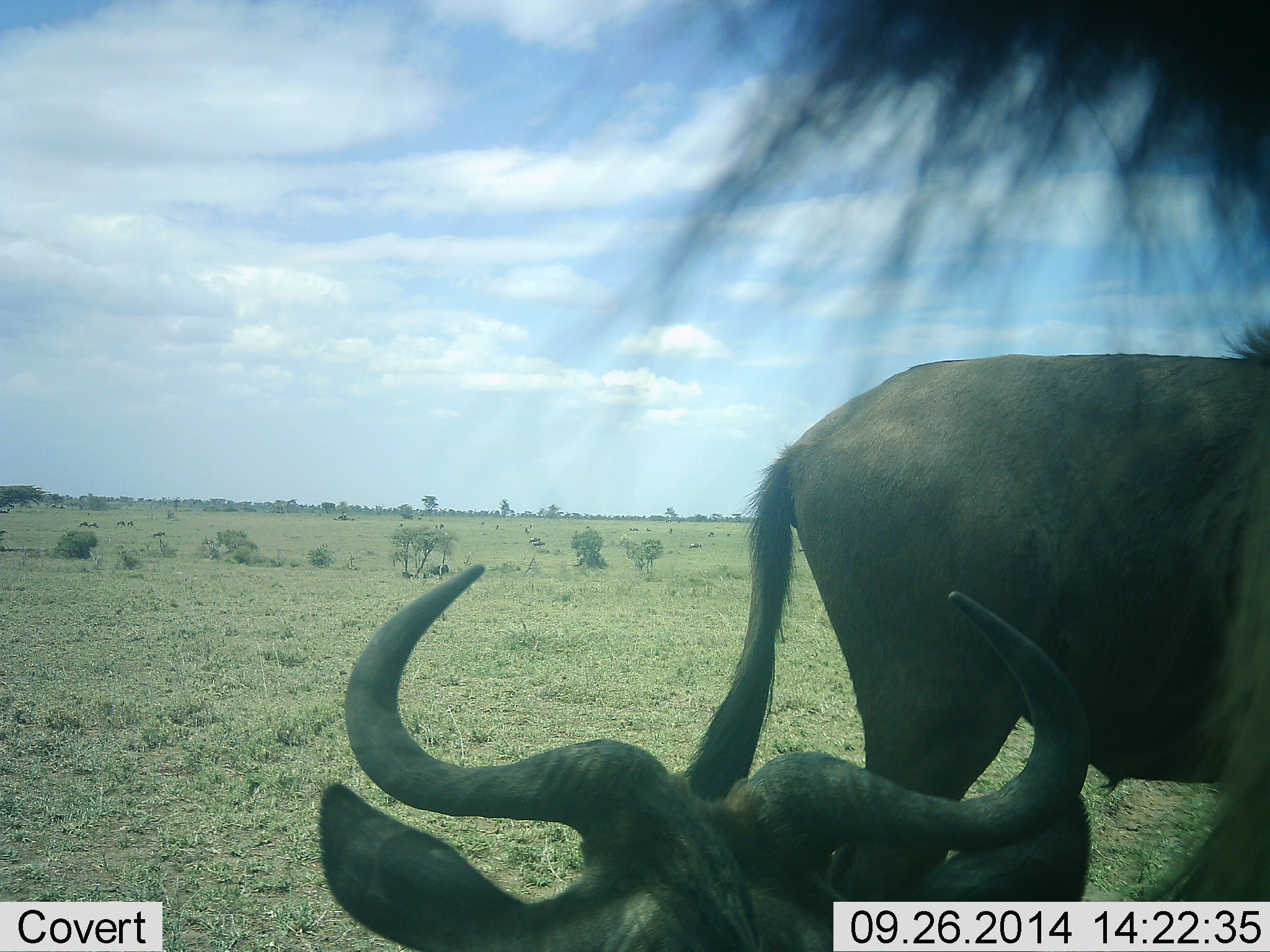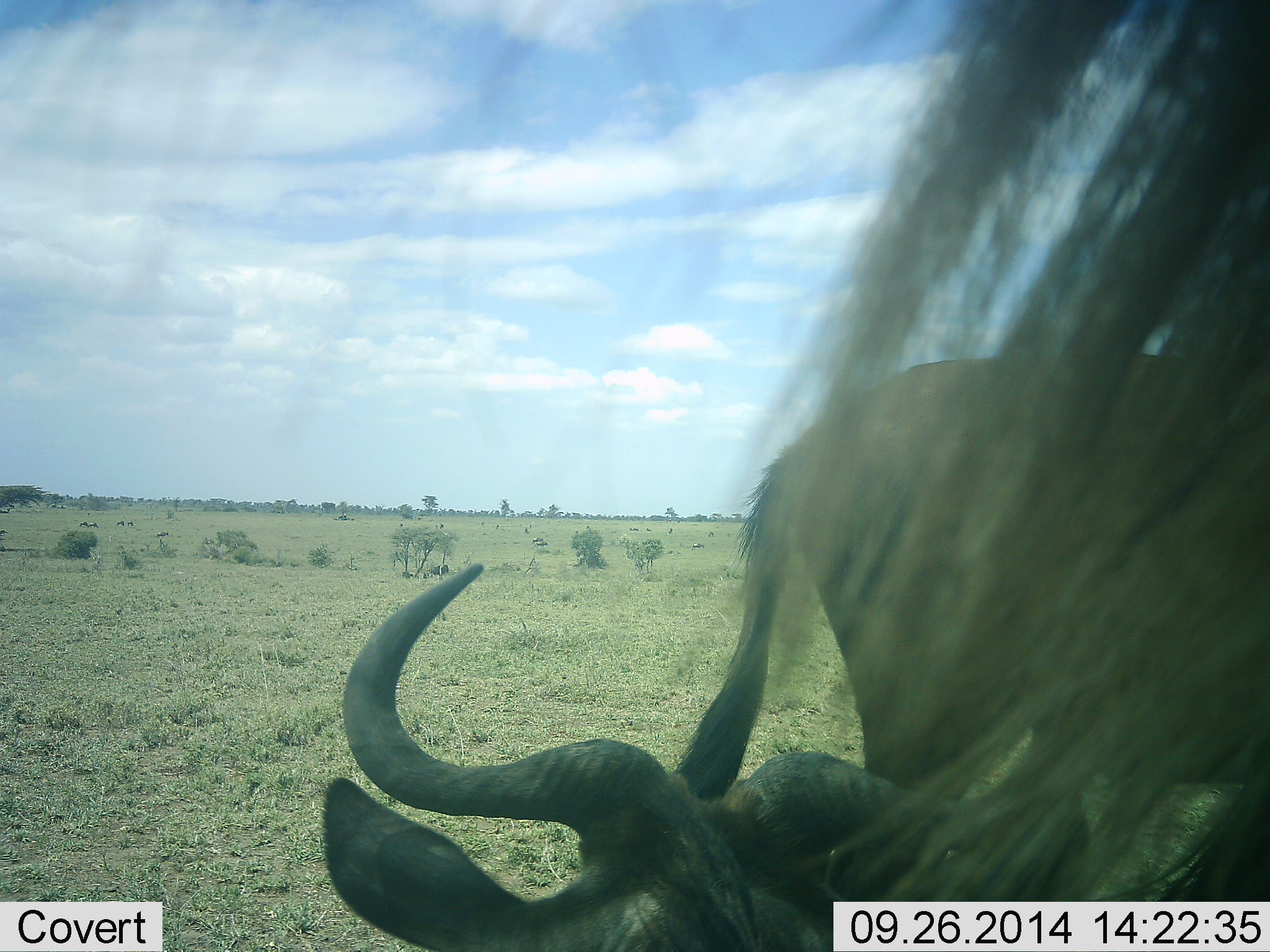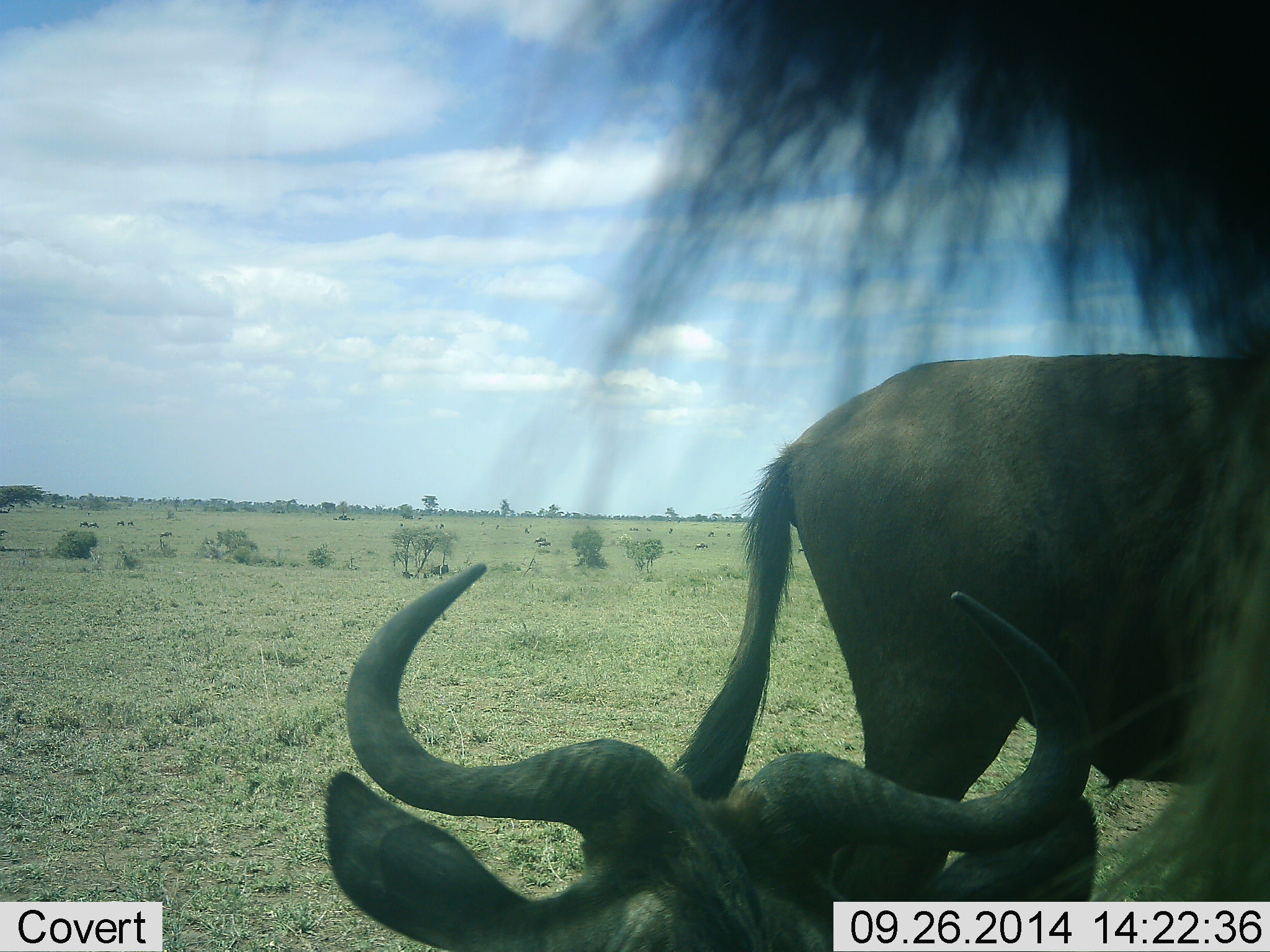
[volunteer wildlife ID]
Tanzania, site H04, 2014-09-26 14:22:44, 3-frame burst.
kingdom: Animalia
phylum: Chordata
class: Mammalia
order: Artiodactyla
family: Bovidae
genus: Connochaetes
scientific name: Connochaetes taurinus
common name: blue wildebeest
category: wildebeest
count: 3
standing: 90%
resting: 70%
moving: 20%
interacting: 0%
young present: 0%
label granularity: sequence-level